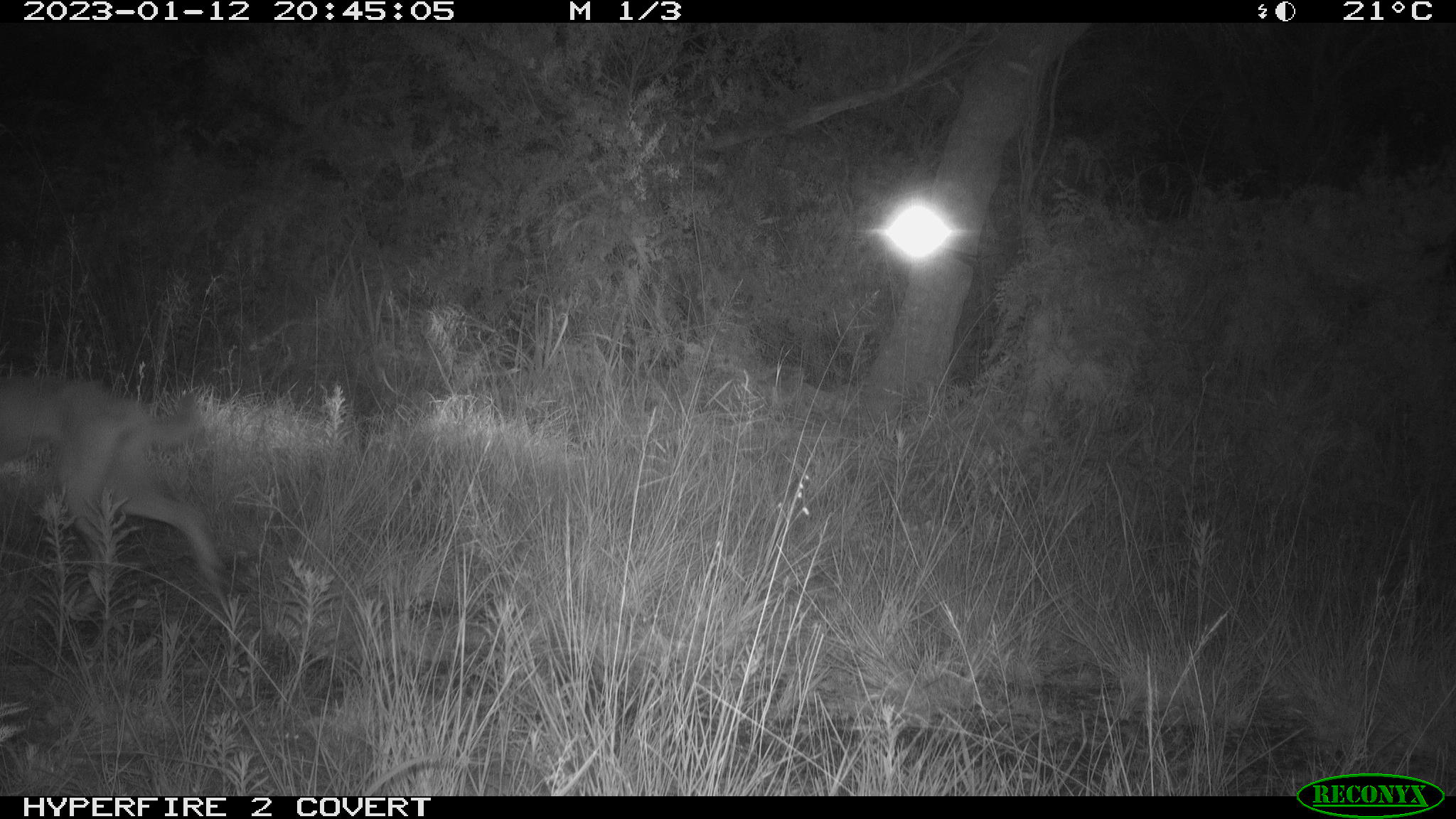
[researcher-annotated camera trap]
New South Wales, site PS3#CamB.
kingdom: Animalia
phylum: Chordata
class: Mammalia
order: Carnivora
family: Canidae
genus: Canis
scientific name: Canis familiaris dingo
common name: dingo